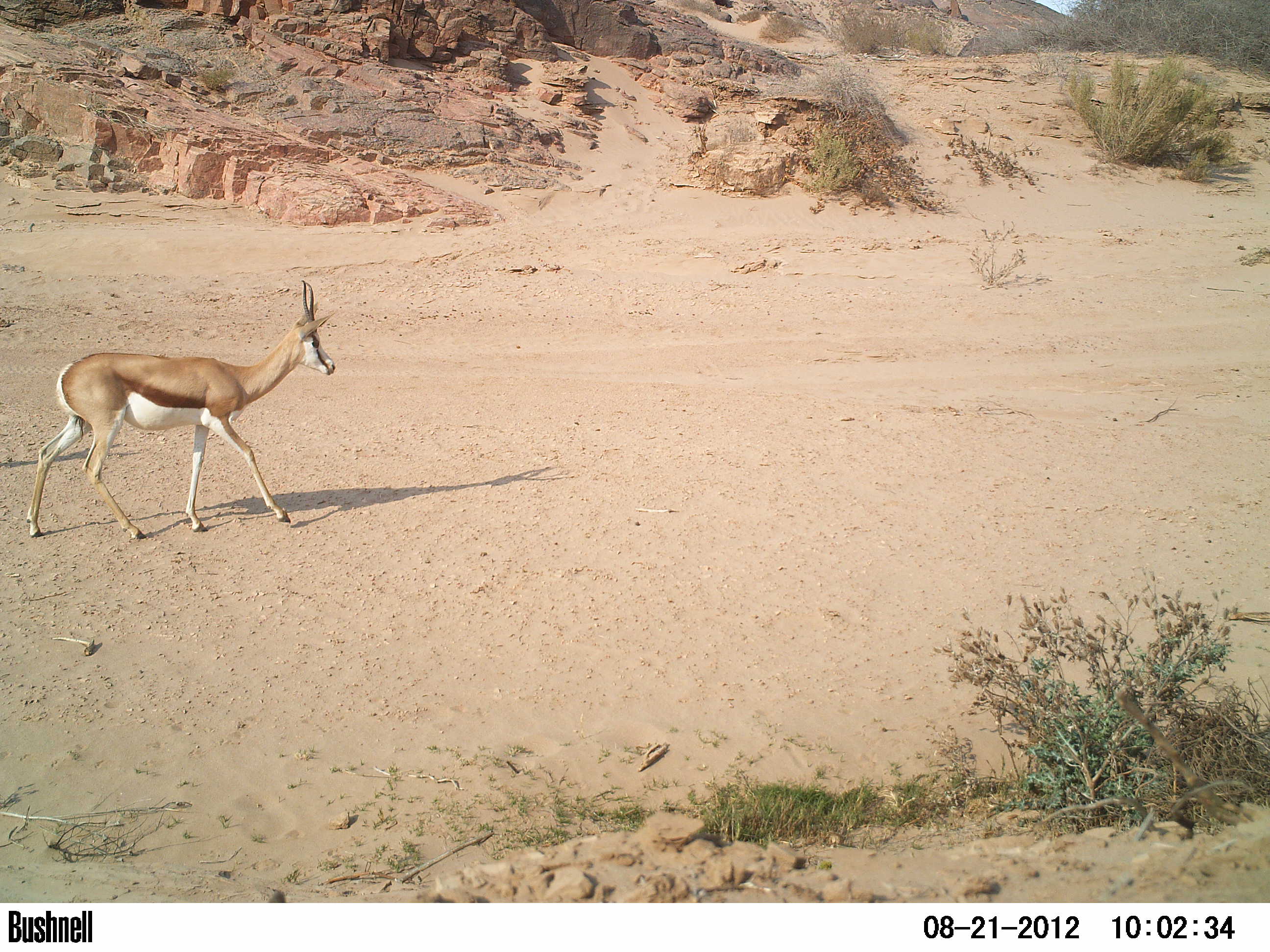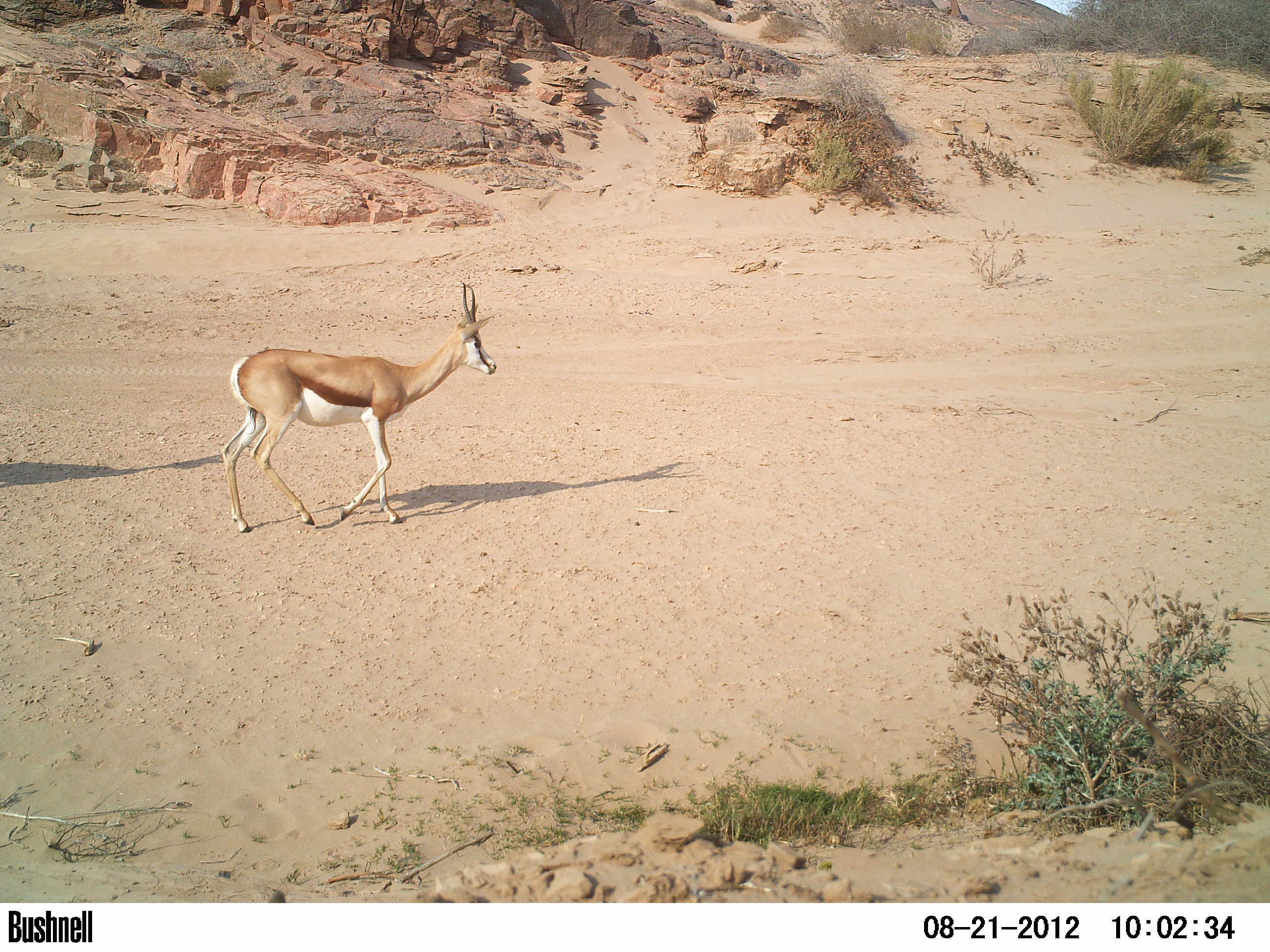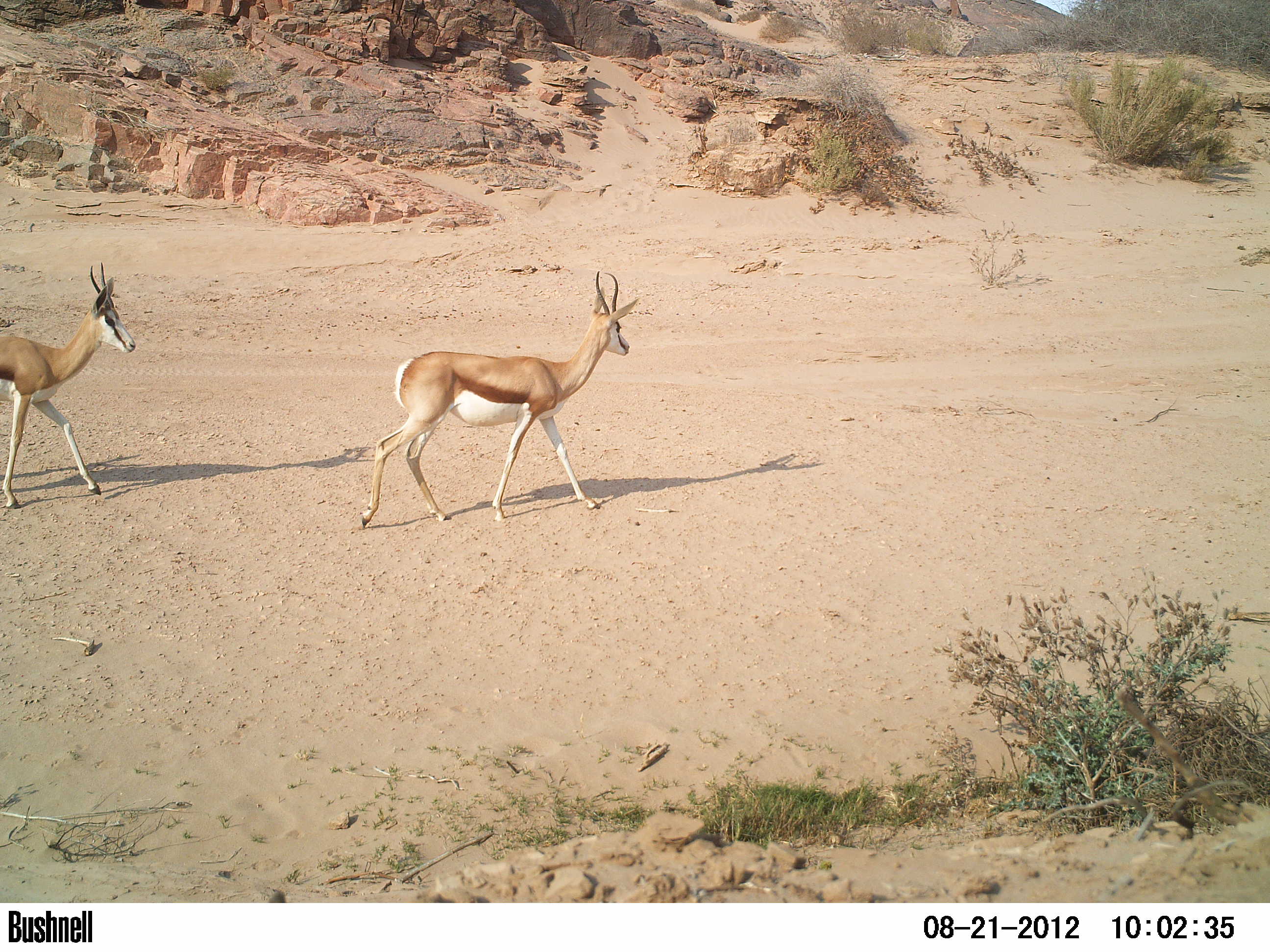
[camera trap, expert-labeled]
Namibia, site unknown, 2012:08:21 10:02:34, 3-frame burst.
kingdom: Animalia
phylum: Chordata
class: Mammalia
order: Artiodactyla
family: Bovidae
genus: Antidorcas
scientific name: Antidorcas marsupialis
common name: springbok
Antidorcas marsupialis (springbok).